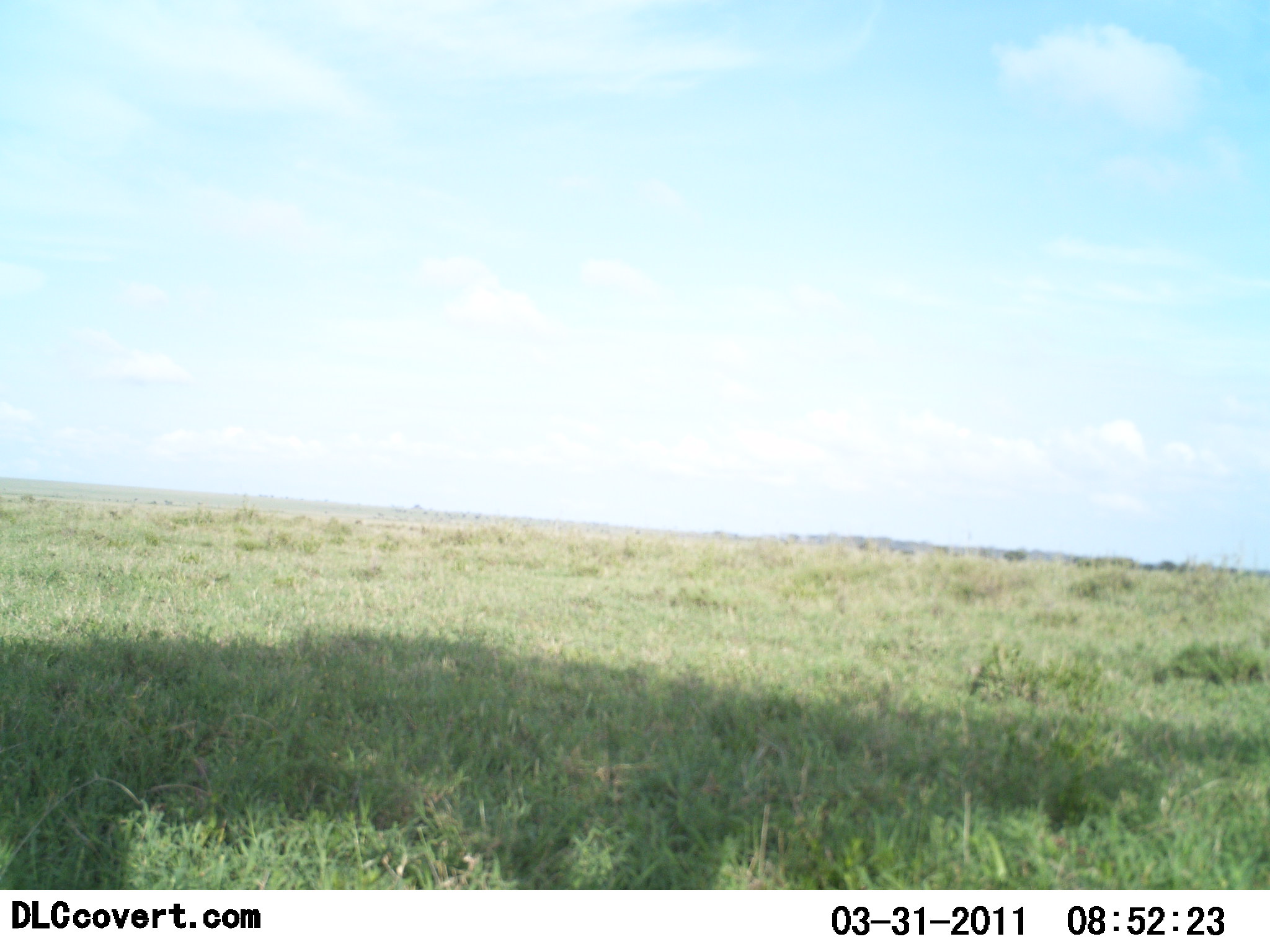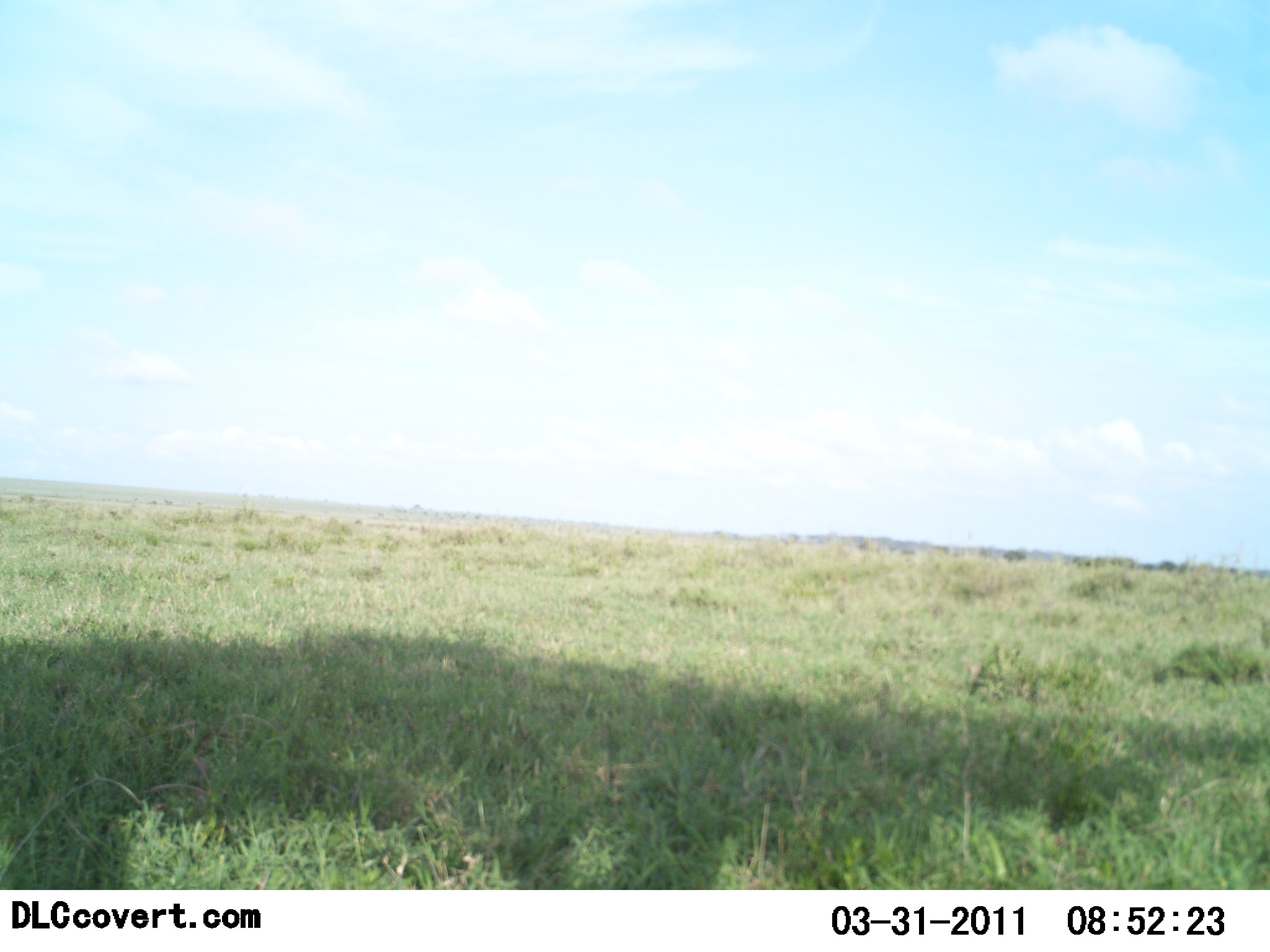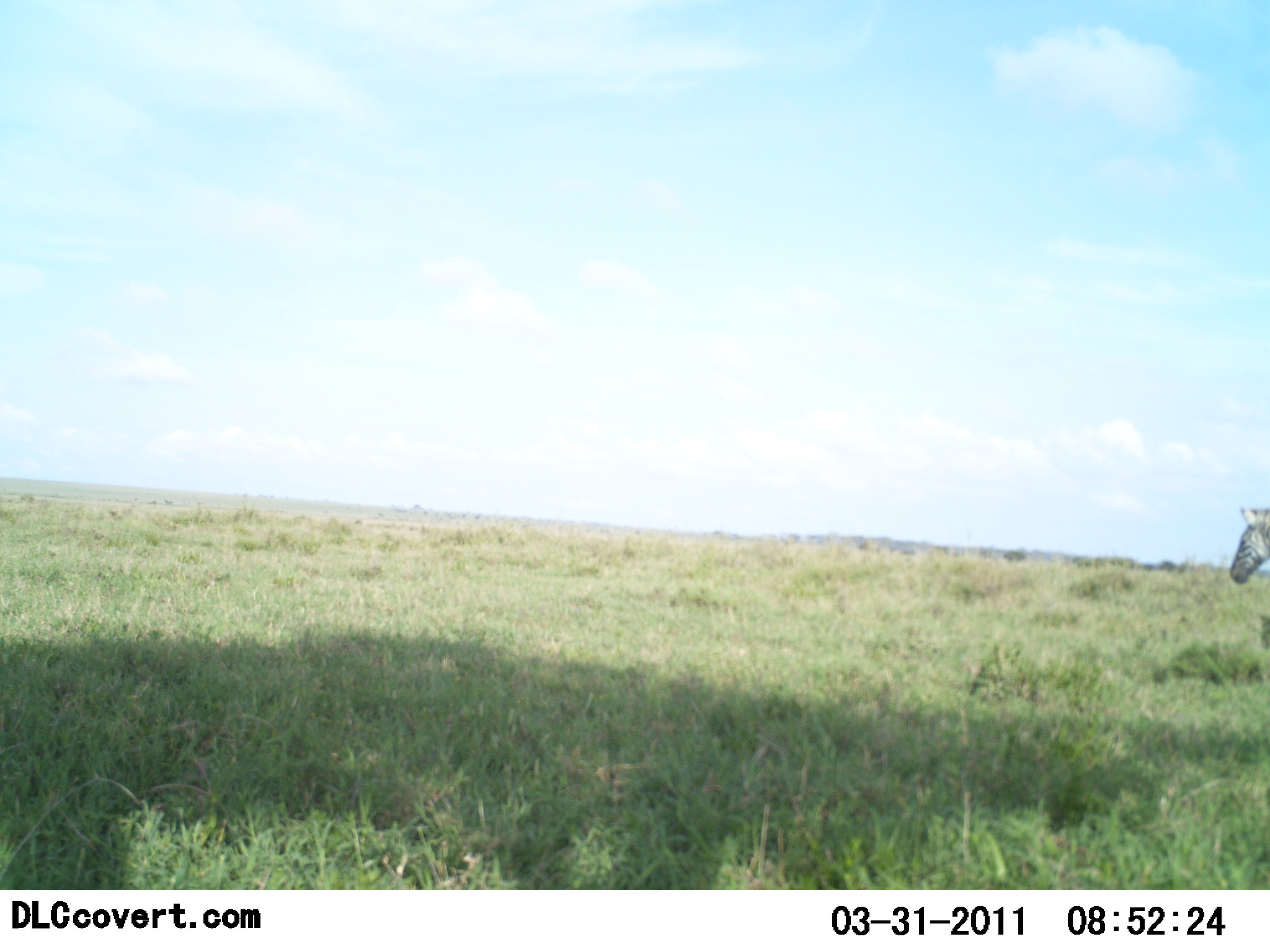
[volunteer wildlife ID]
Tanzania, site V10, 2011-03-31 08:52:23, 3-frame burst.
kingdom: Animalia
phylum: Chordata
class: Mammalia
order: Perissodactyla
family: Equidae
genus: Equus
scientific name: Equus quagga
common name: plains zebra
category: zebra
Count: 1.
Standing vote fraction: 9%.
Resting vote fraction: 0%.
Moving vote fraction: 100%.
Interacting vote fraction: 0%.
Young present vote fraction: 0%.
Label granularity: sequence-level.